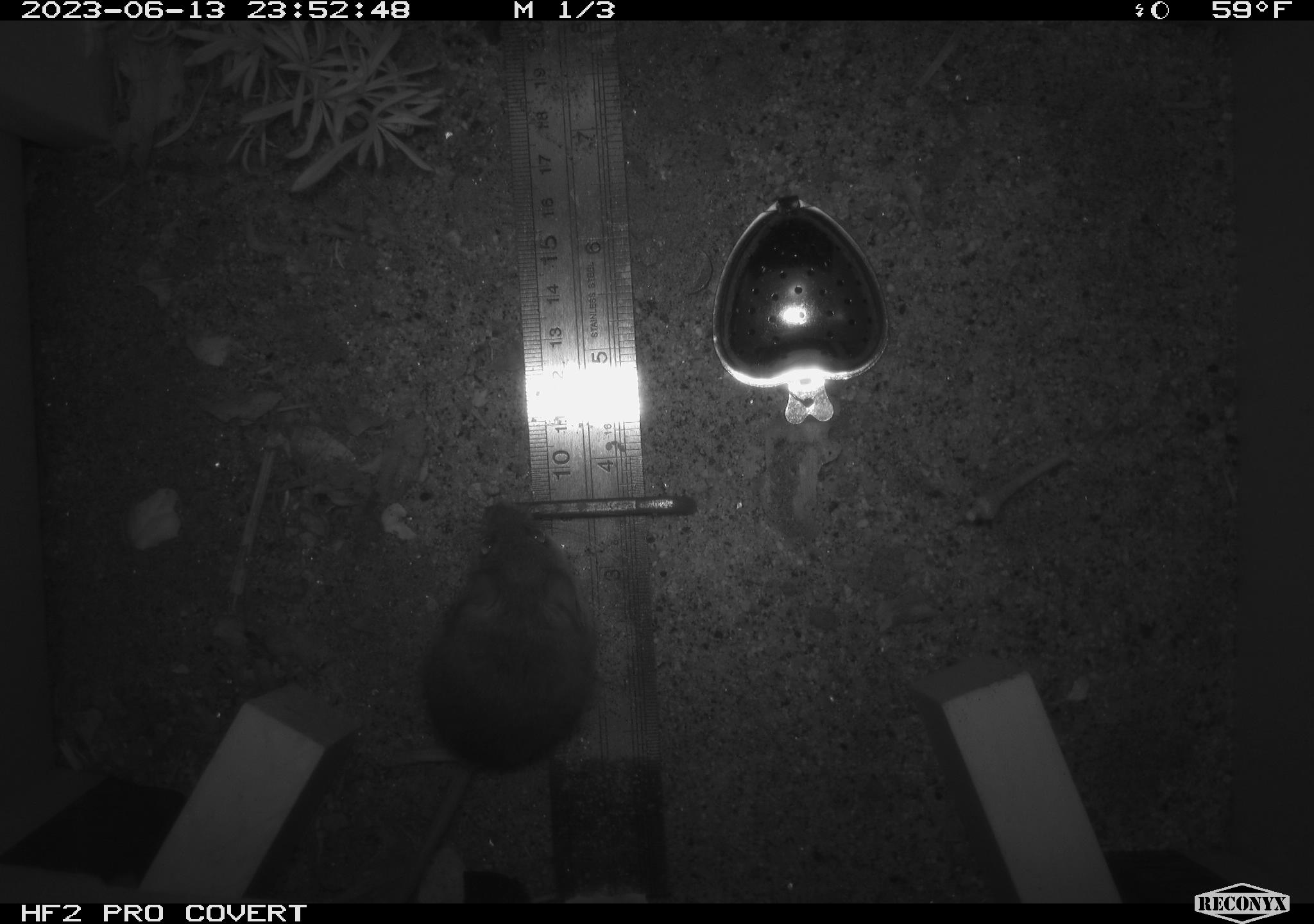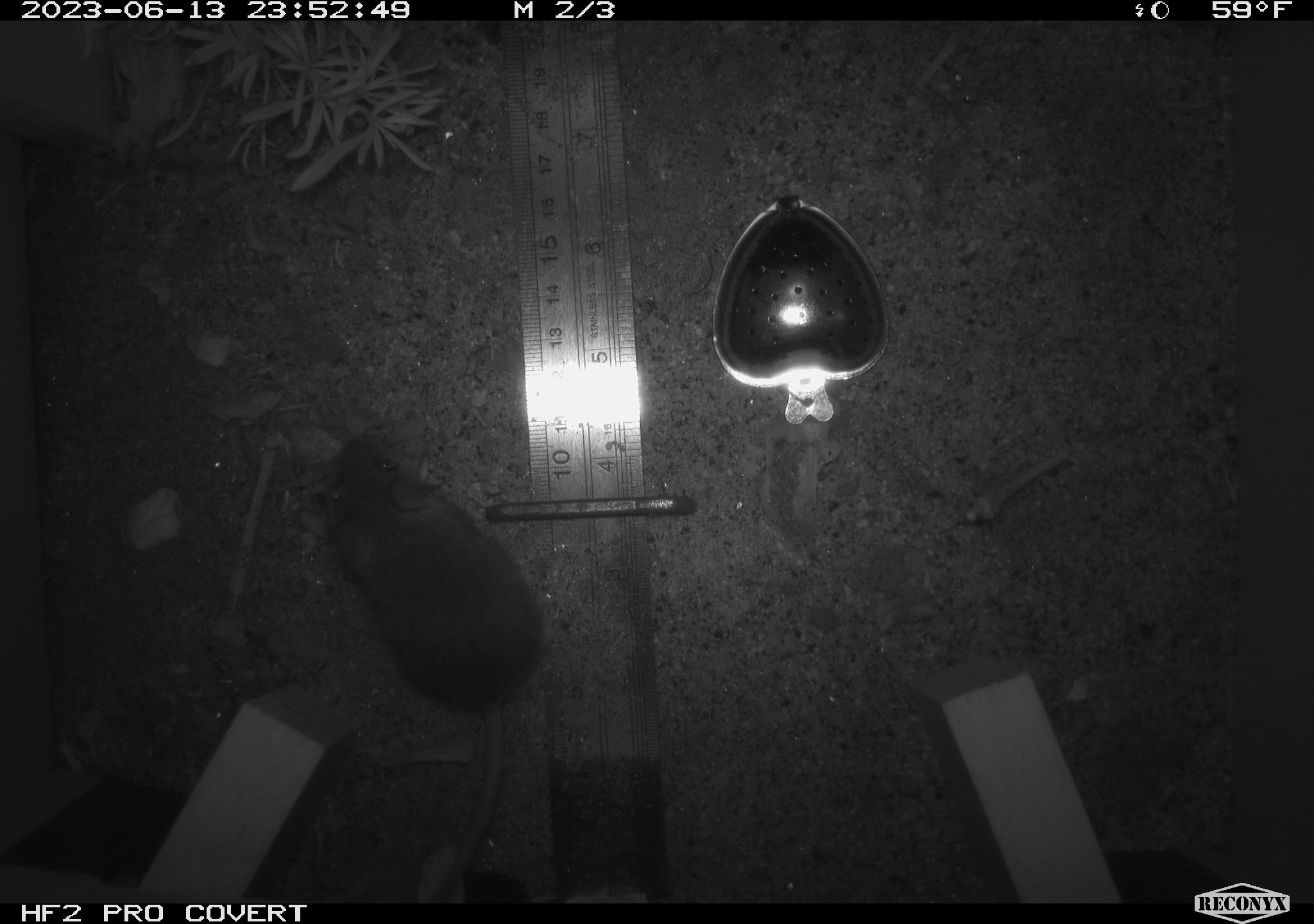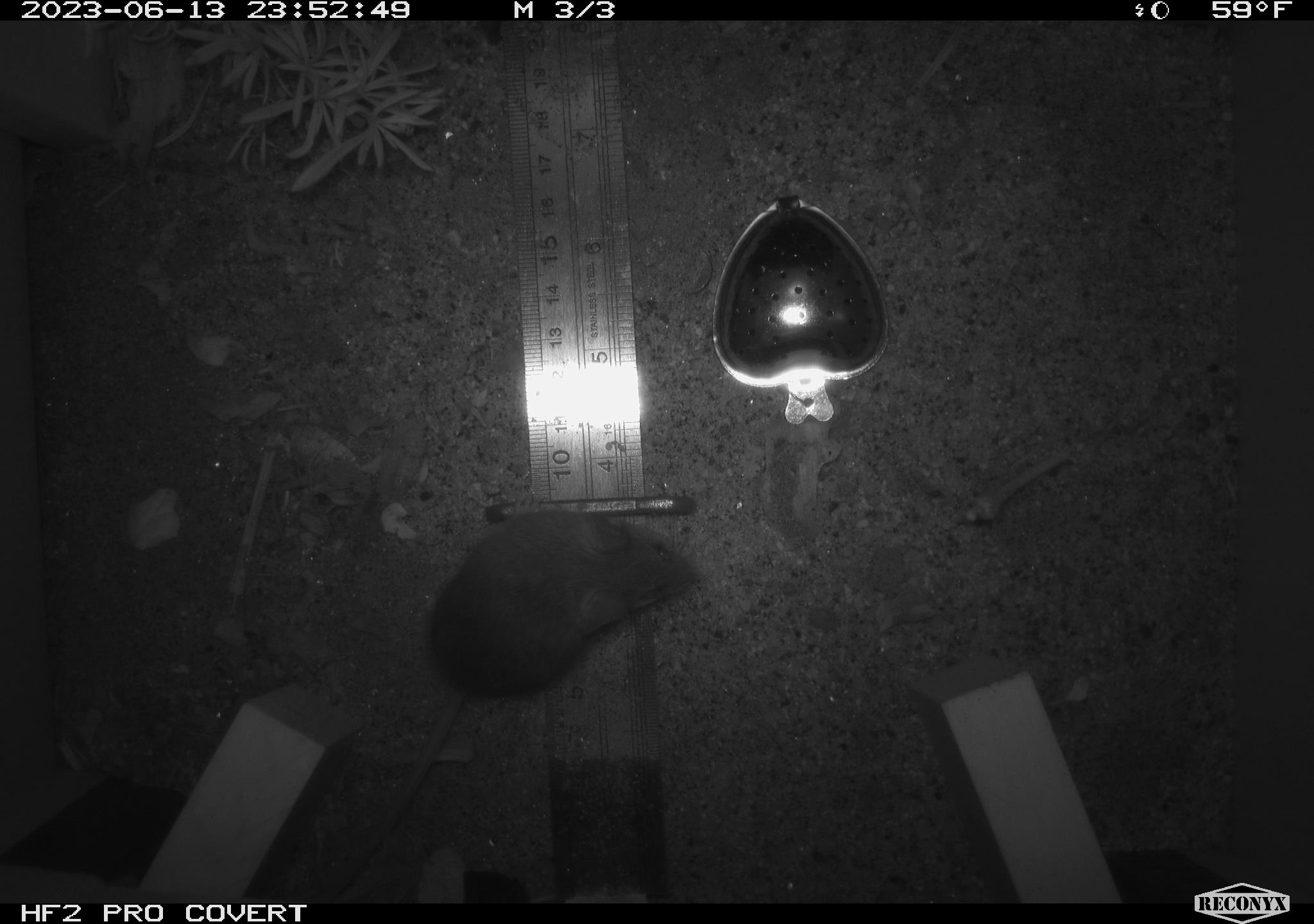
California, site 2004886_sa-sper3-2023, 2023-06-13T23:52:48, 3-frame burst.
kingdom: Animalia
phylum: Chordata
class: Mammalia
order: Rodentia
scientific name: Rodentia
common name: mouse species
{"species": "mouse species (Rodentia)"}